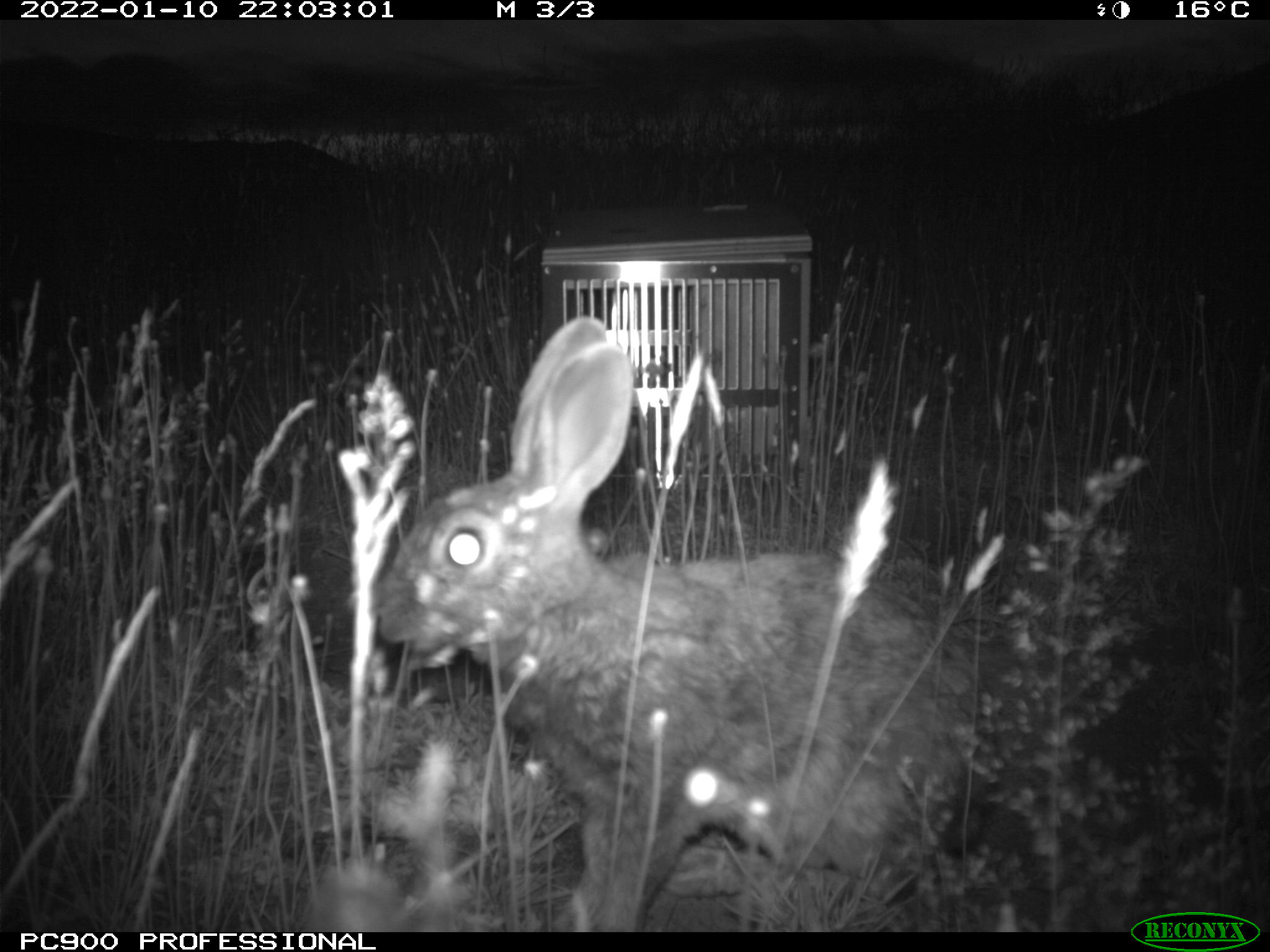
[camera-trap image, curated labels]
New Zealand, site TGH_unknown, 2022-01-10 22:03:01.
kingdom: Animalia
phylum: Chordata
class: Mammalia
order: Lagomorpha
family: Leporidae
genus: Oryctolagus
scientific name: Oryctolagus cuniculus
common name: european rabbit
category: rabbit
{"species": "rabbit (european rabbit) (Oryctolagus cuniculus)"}